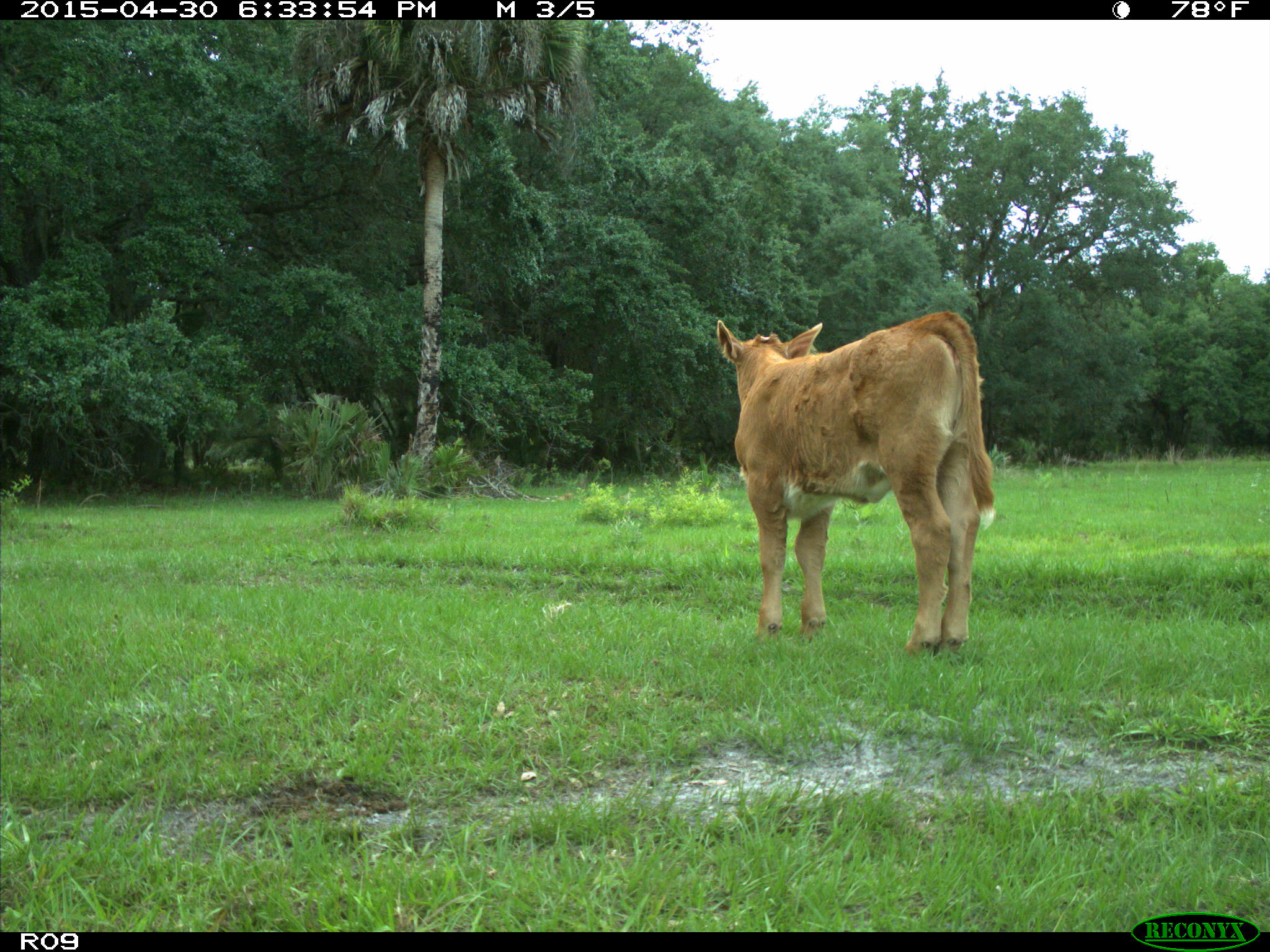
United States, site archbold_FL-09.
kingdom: Animalia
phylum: Chordata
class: Mammalia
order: Artiodactyla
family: Bovidae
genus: Bos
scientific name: Bos taurus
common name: domestic cow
Bos taurus (domestic cow).